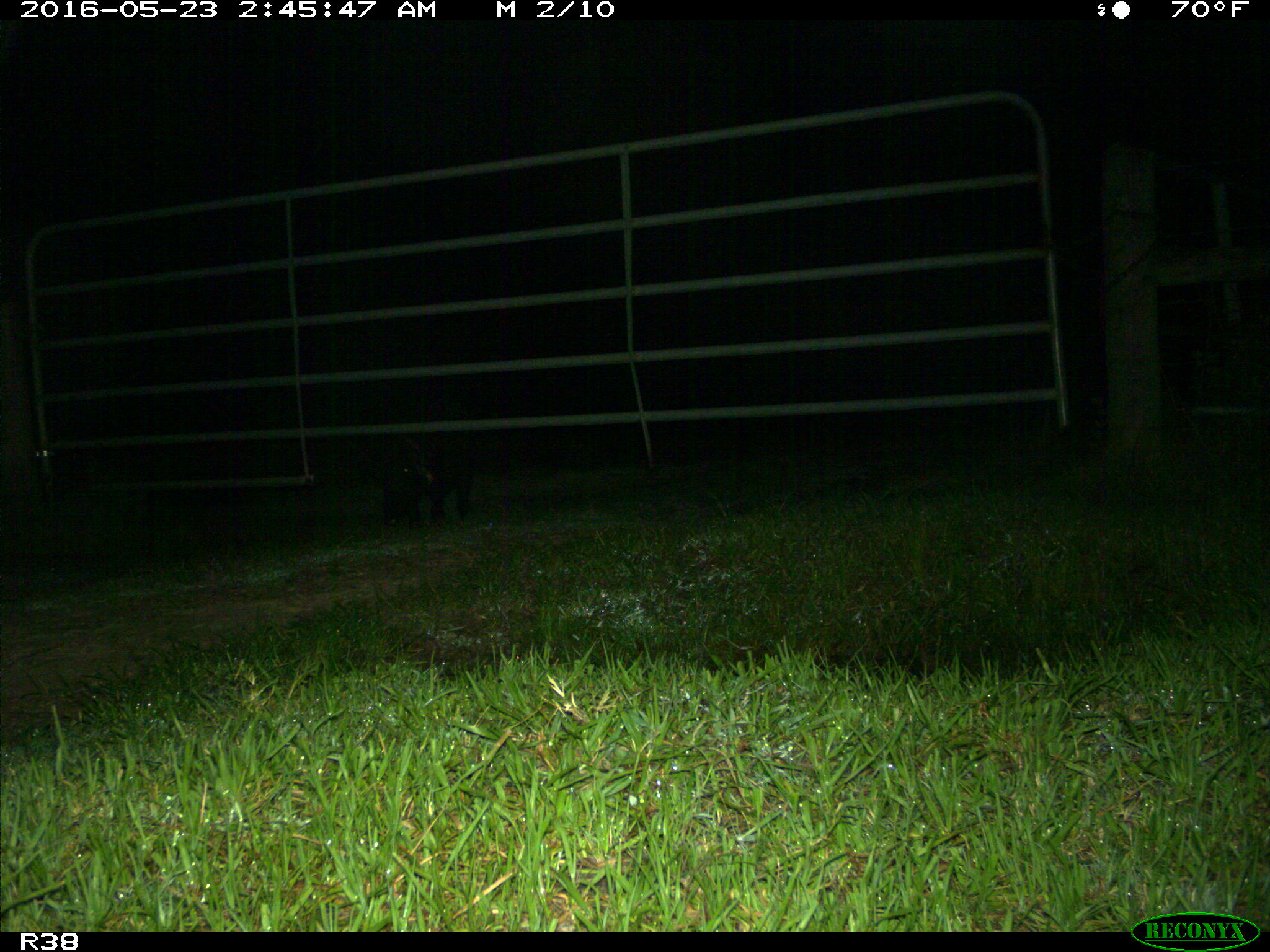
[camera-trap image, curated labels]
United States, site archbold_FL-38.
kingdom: Animalia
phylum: Chordata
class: Mammalia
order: Artiodactyla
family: Suidae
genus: Sus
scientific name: Sus scrofa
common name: wild boar